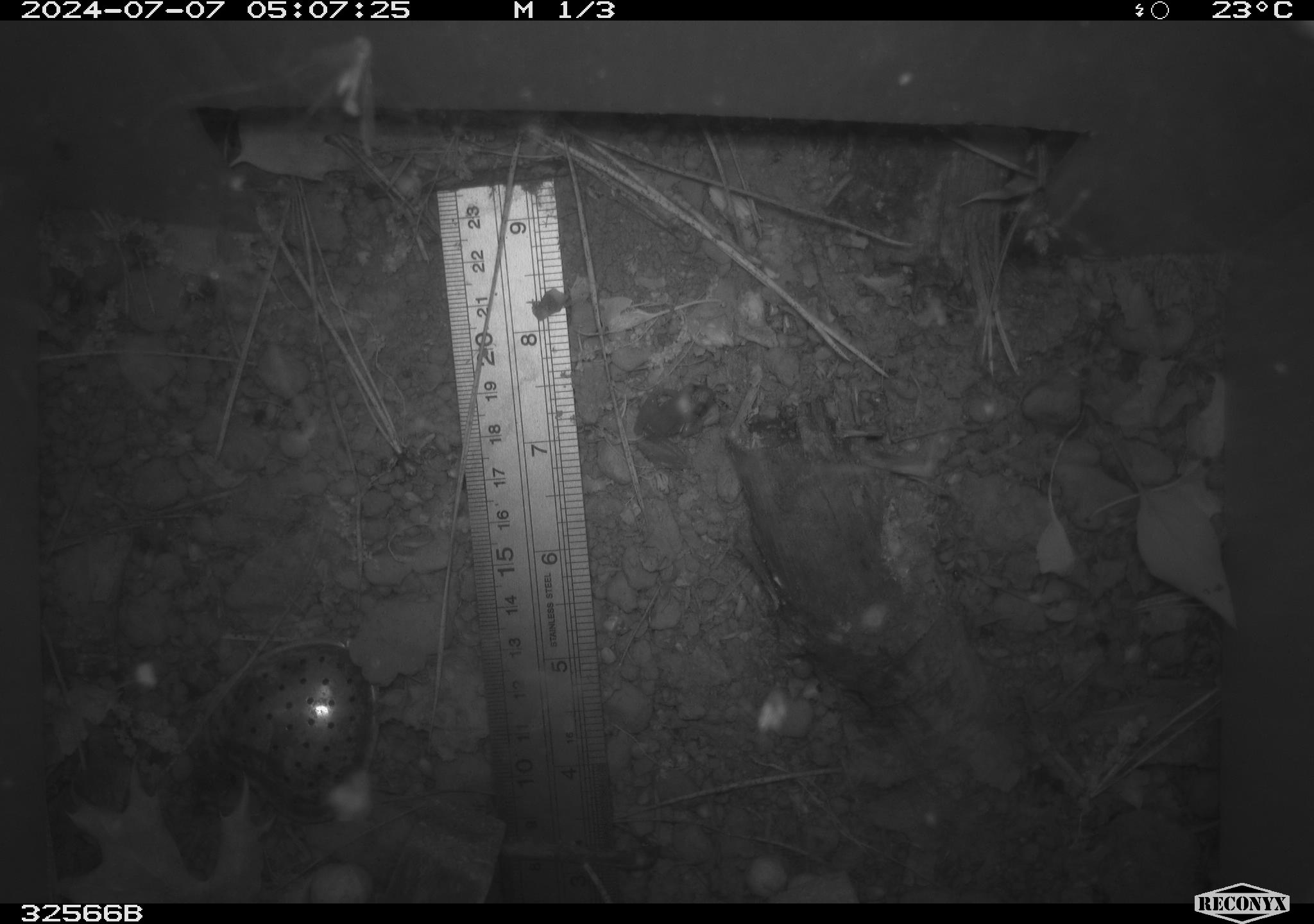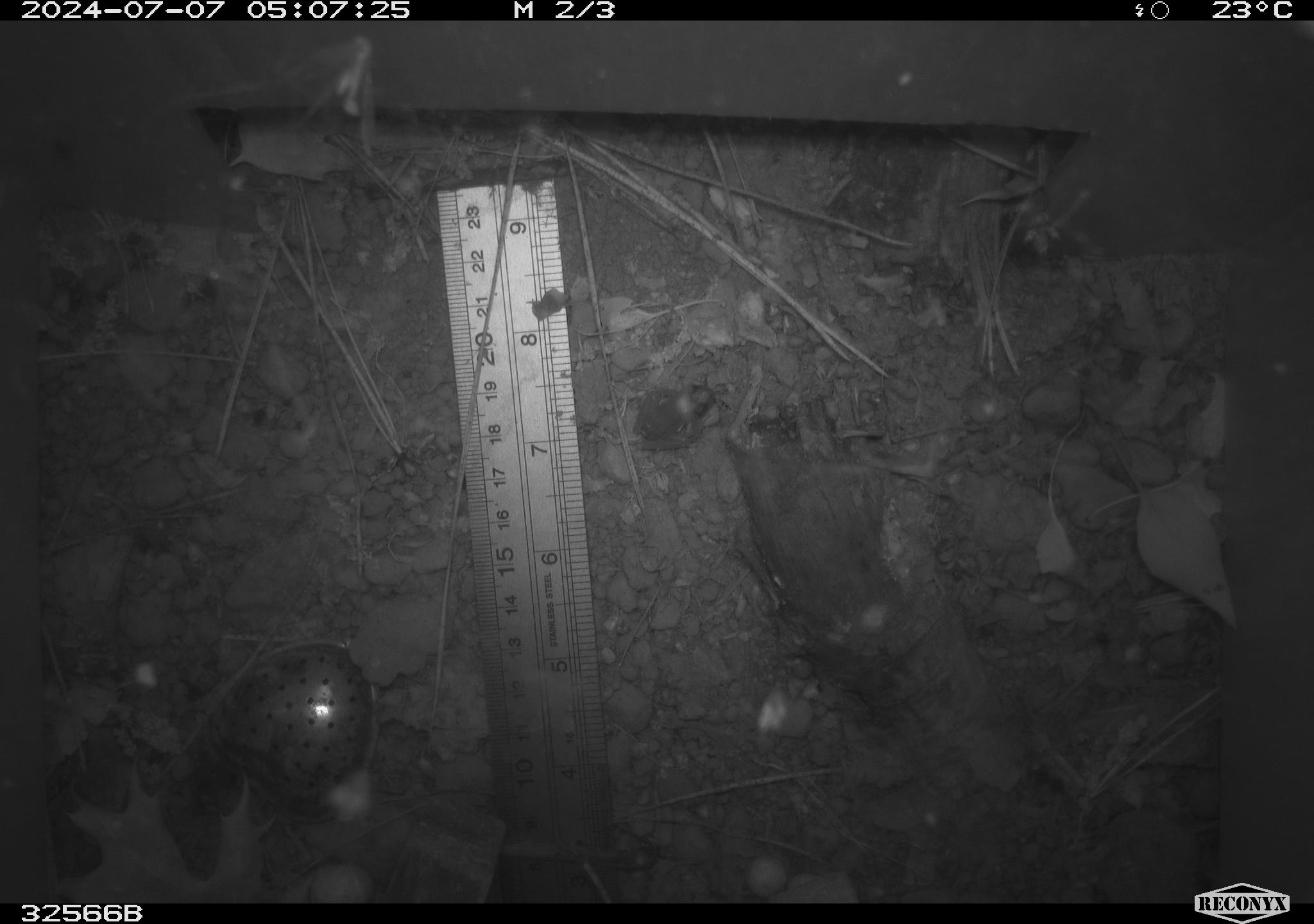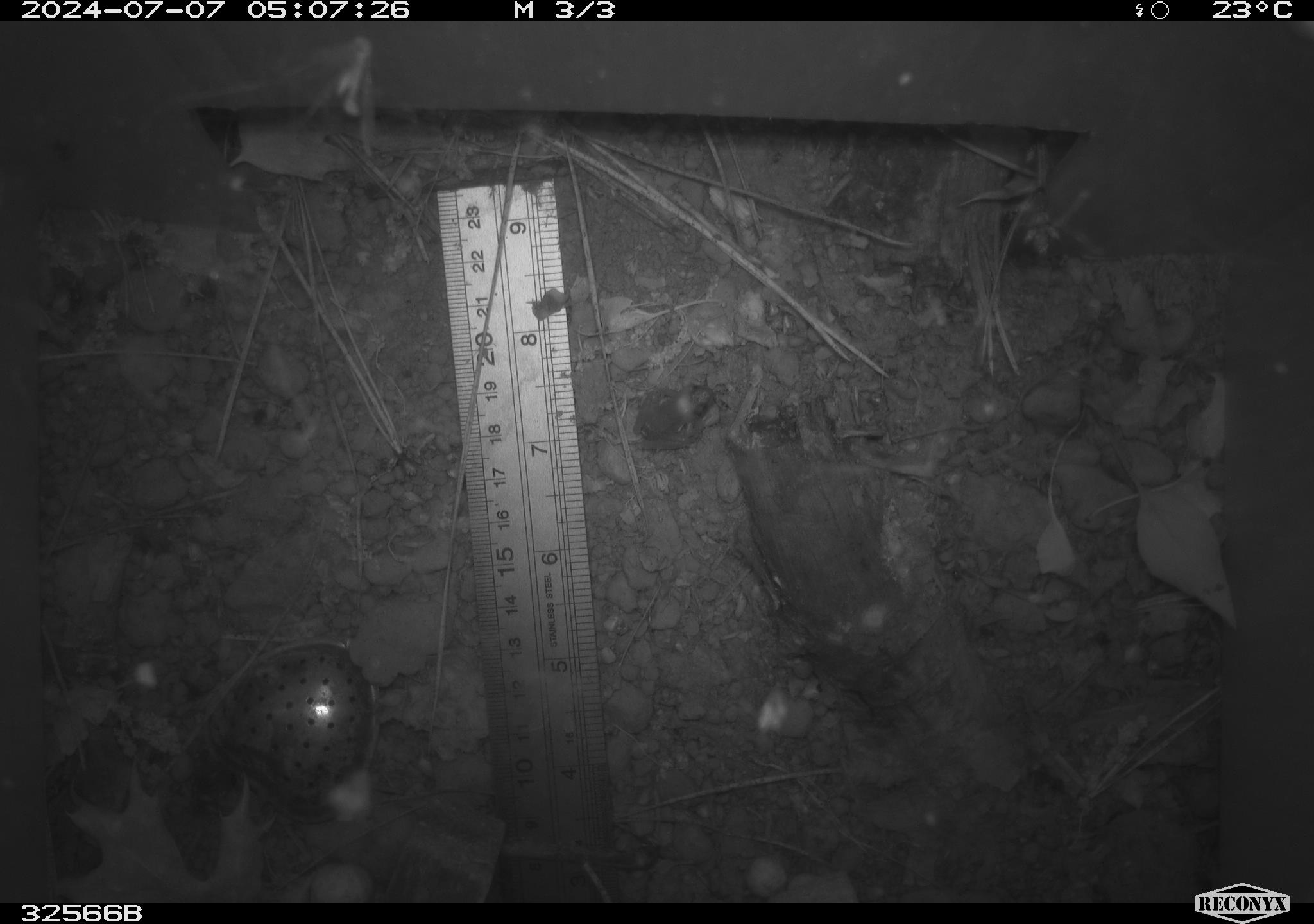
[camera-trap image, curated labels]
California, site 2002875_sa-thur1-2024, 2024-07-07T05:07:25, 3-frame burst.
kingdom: Animalia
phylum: Chordata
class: Amphibia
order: Anura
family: Hylidae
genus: Pseudacris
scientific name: Pseudacris regilla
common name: sierran treefrog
Sierran treefrog (Pseudacris regilla).